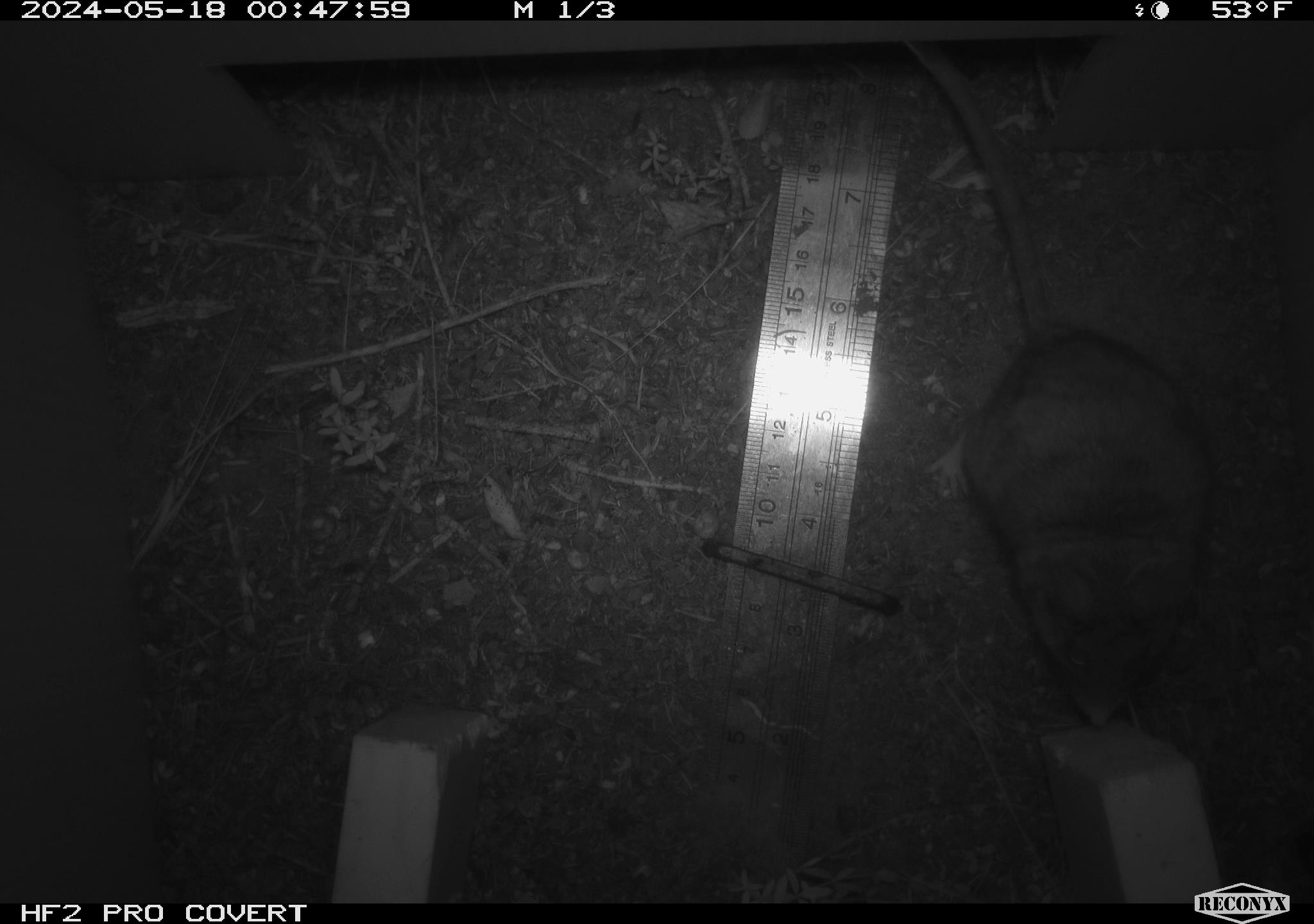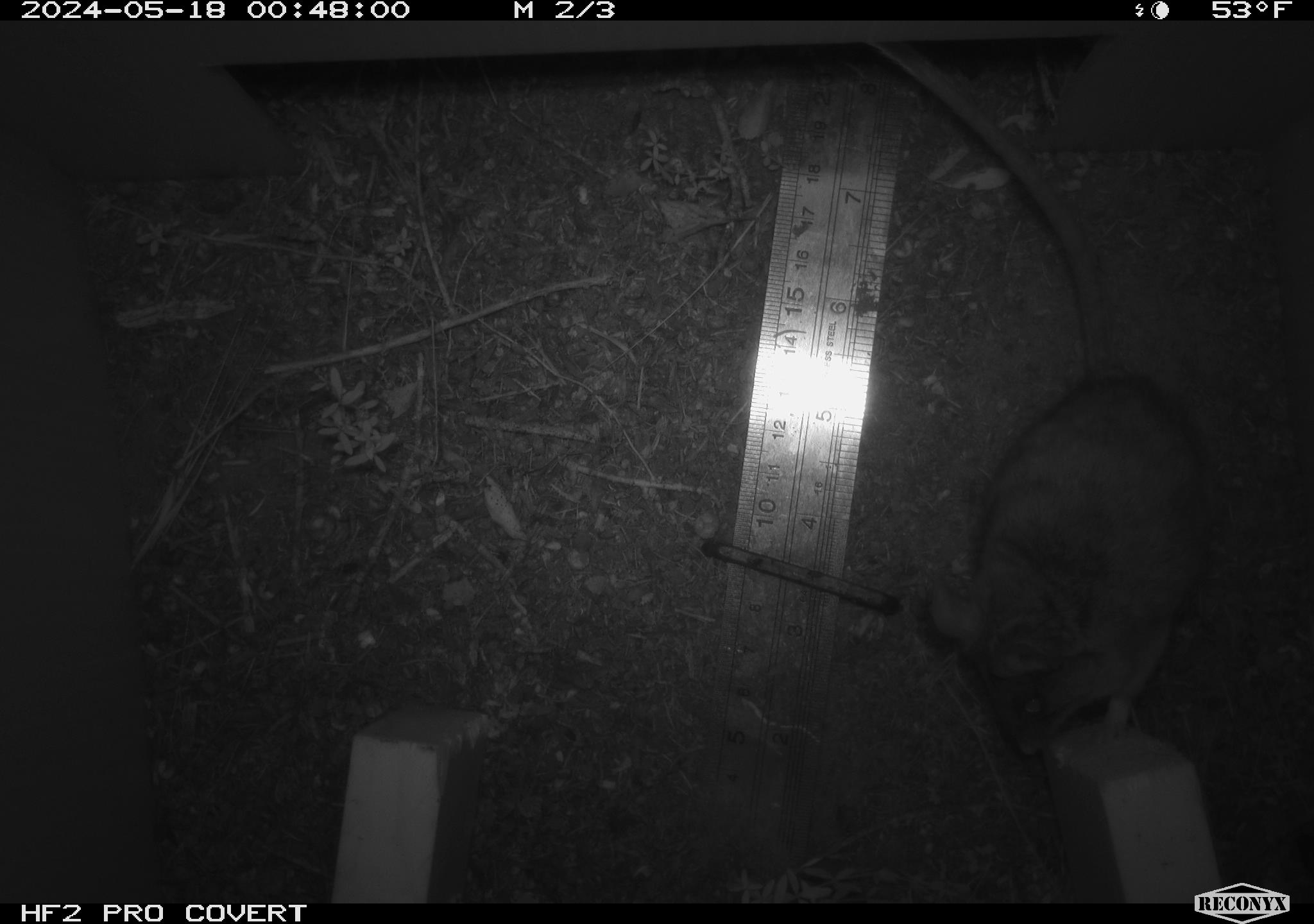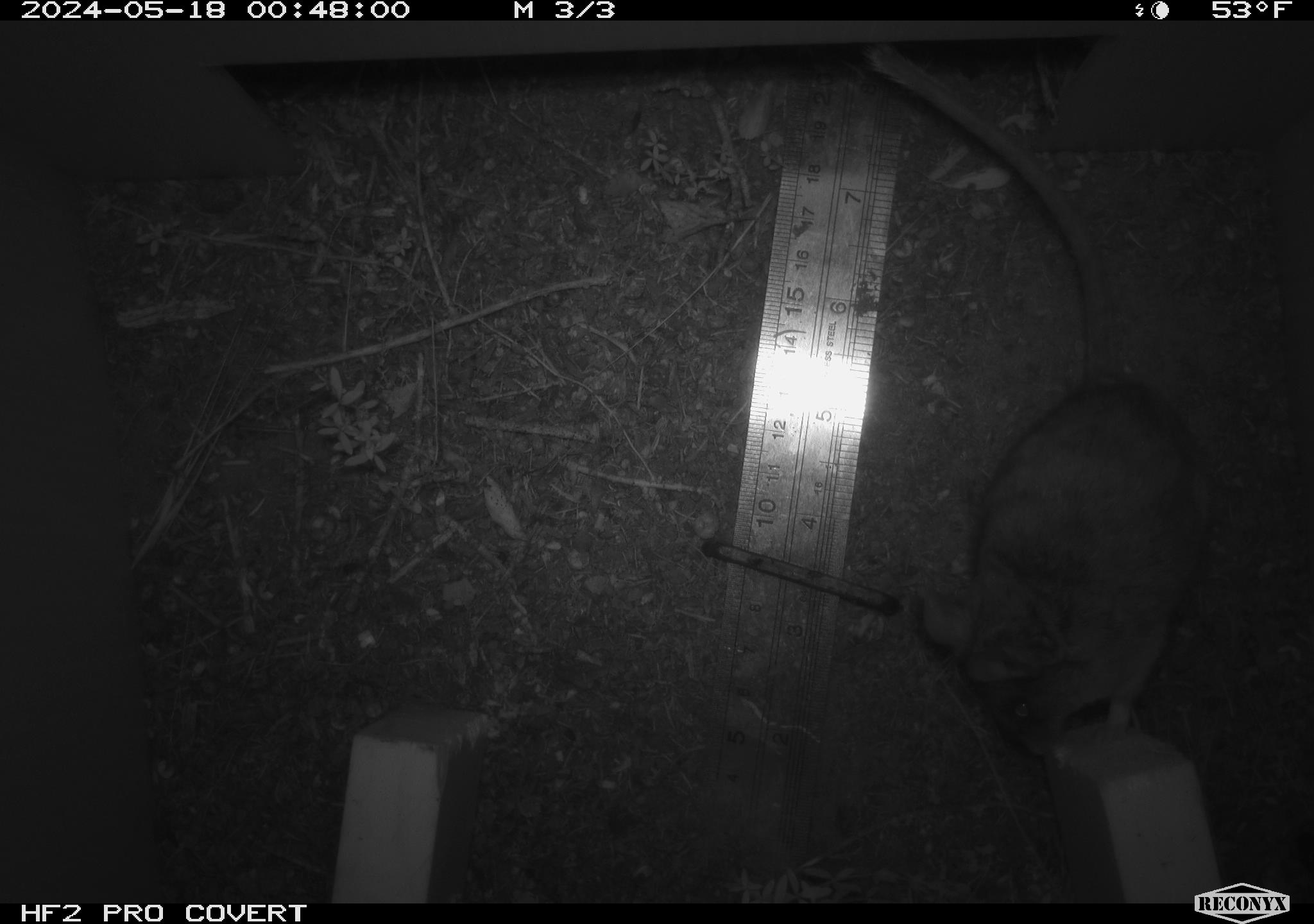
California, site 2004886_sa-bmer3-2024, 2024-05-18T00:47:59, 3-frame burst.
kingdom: Animalia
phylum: Chordata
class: Mammalia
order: Rodentia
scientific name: Rodentia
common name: woodrat or rat or mouse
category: woodrat or rat or mouse species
Woodrat or rat or mouse species (woodrat or rat or mouse) (Rodentia).